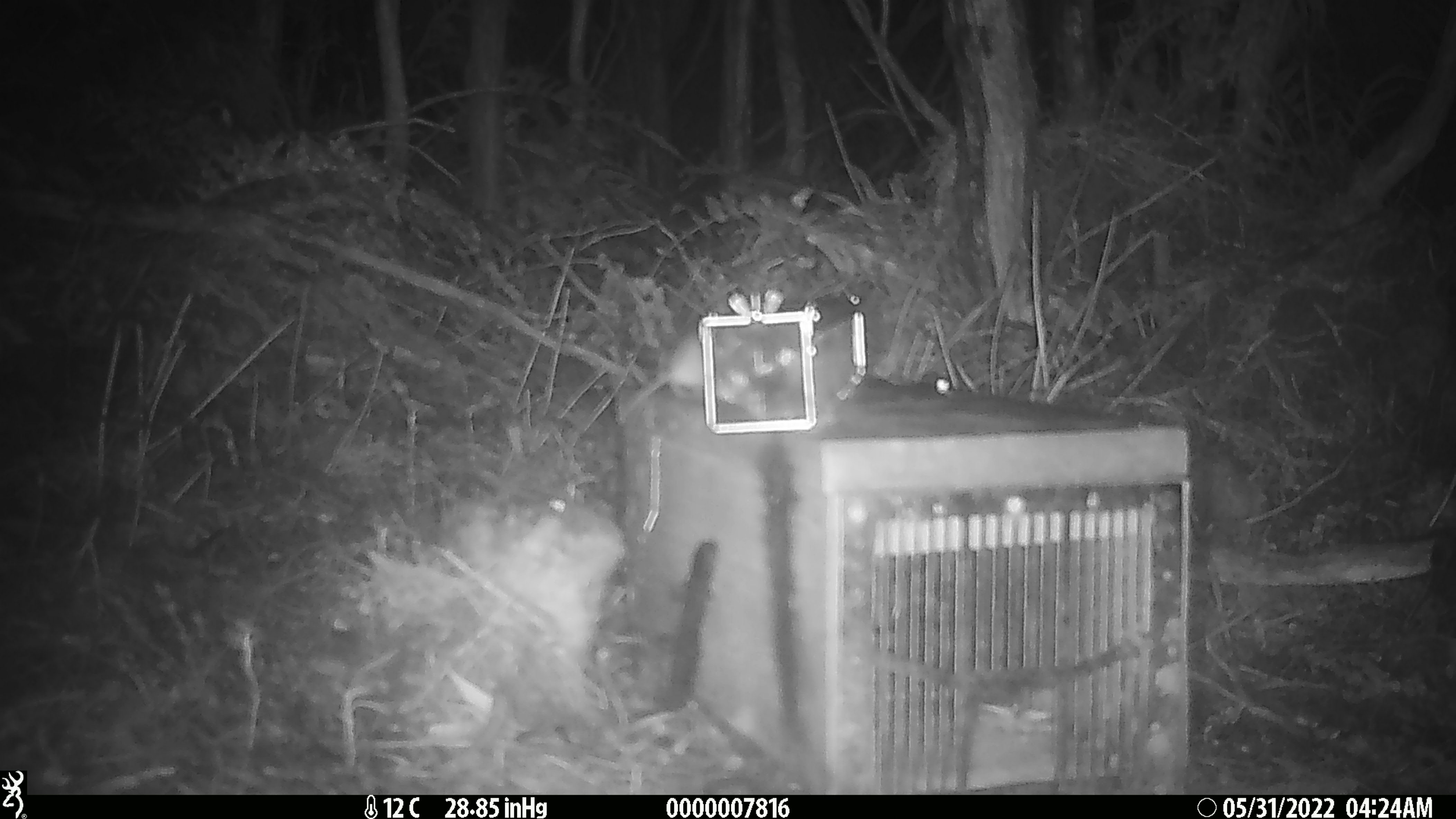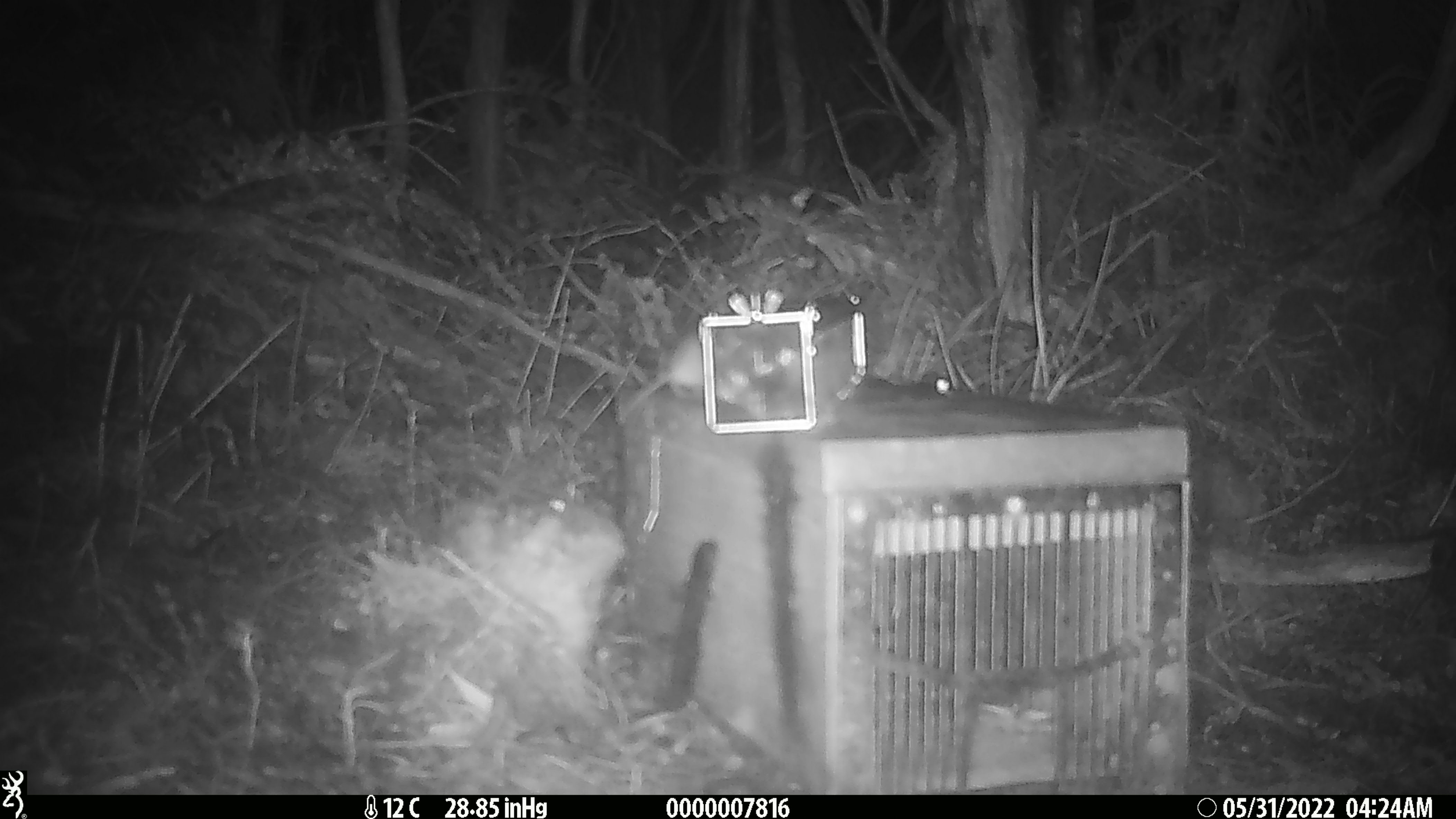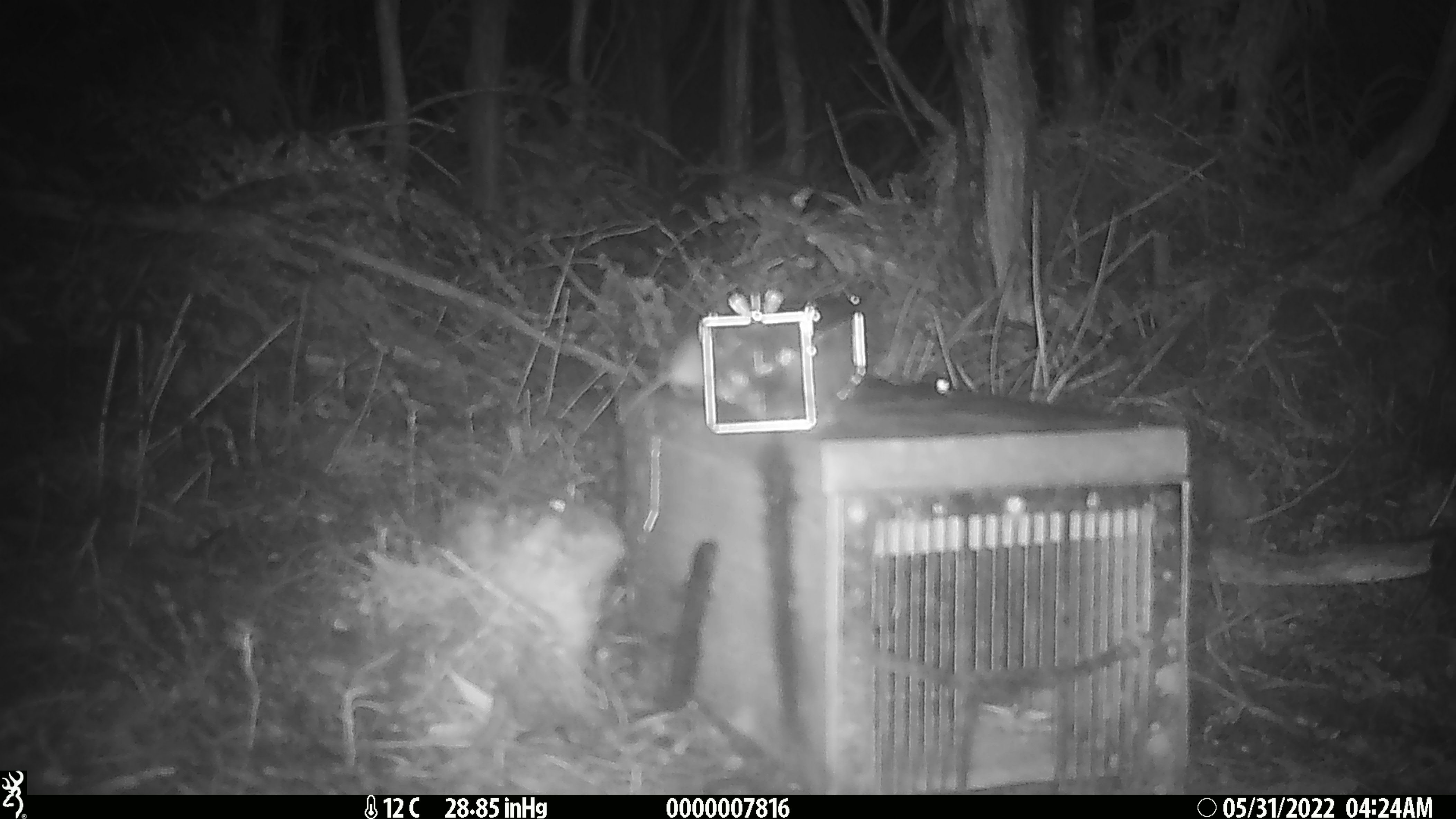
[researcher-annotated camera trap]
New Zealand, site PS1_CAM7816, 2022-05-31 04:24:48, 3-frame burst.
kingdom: Animalia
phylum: Chordata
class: Mammalia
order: Rodentia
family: Muridae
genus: Mus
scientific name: Mus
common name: mouse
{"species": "mouse (Mus)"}